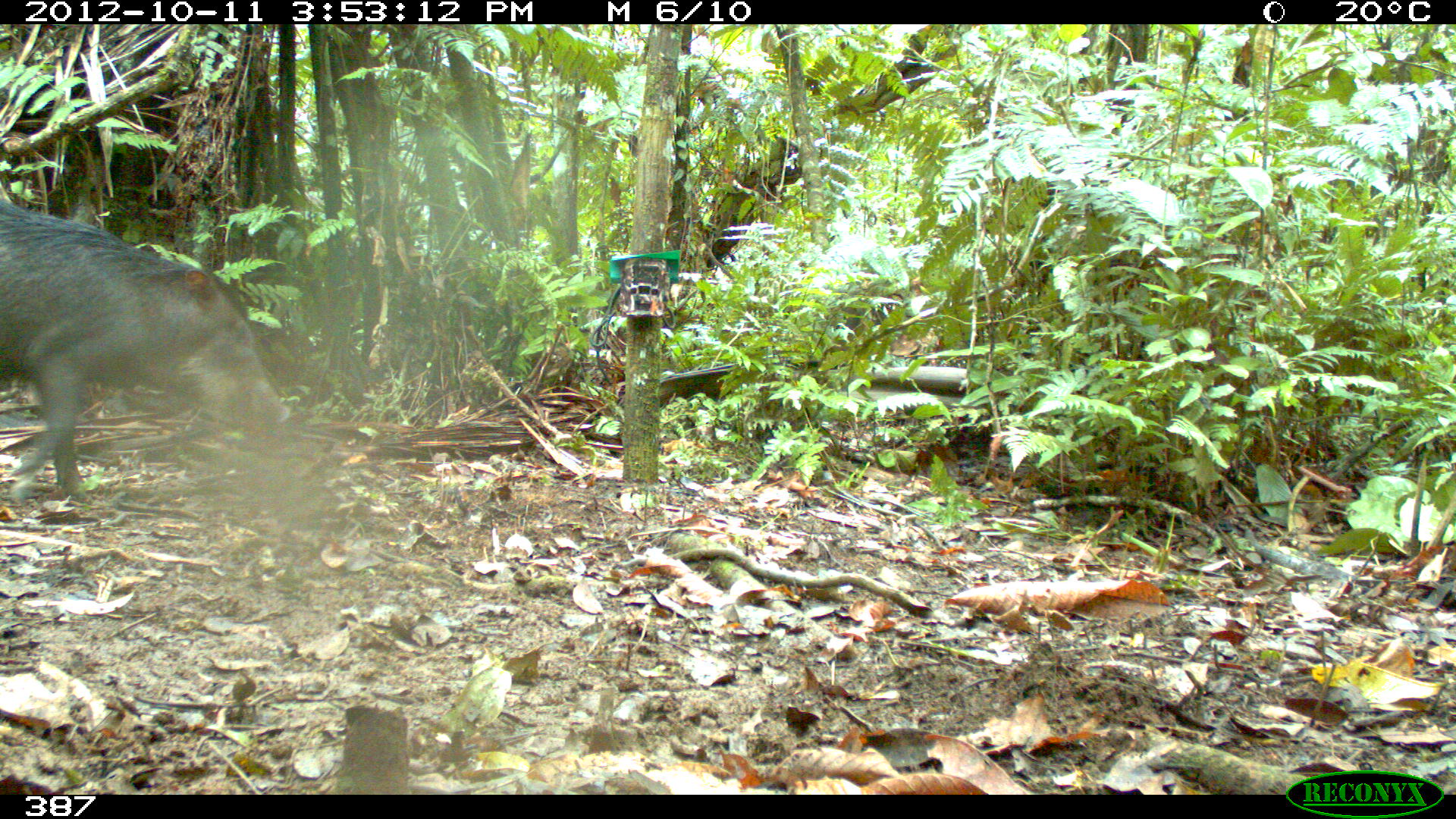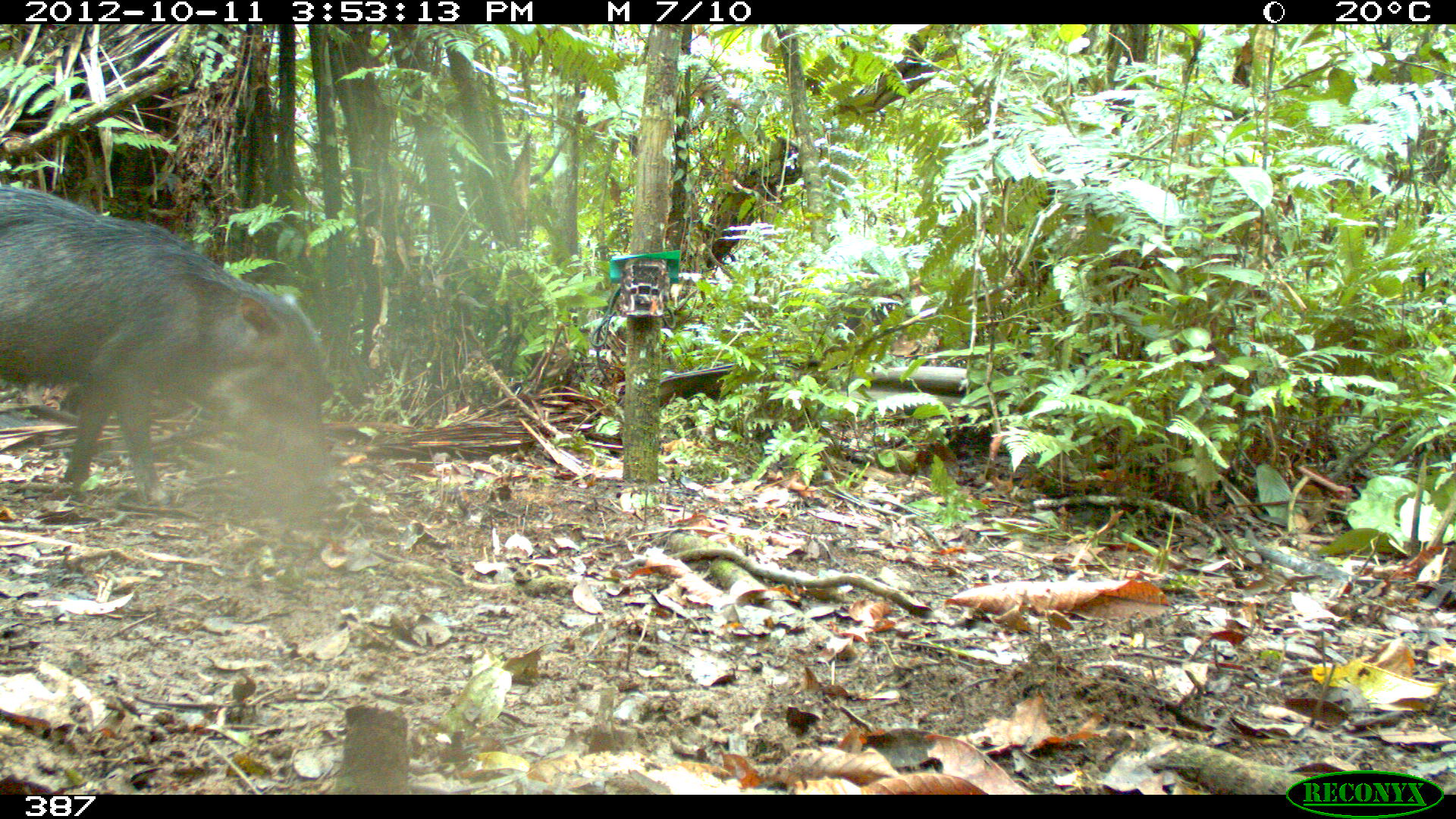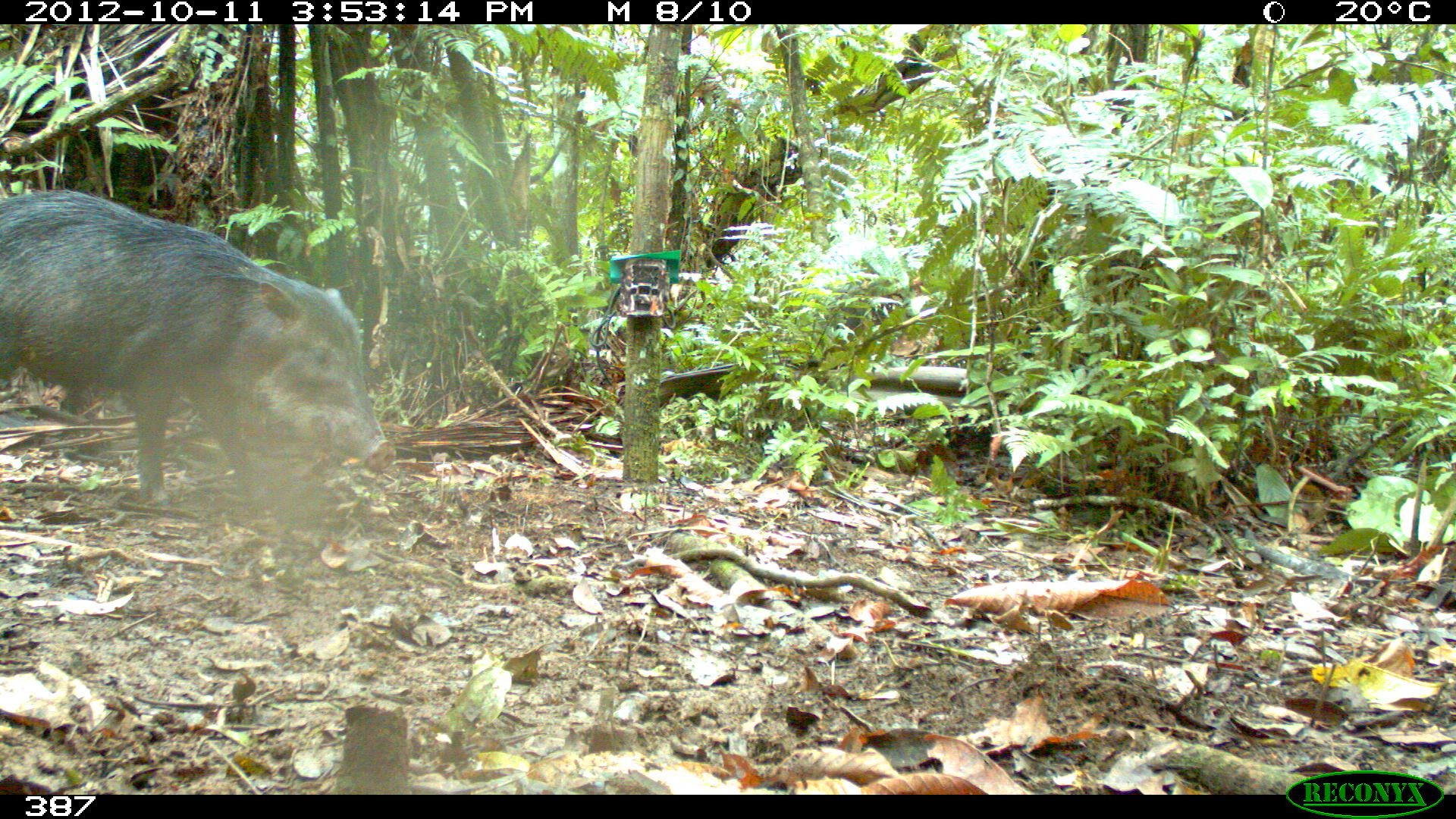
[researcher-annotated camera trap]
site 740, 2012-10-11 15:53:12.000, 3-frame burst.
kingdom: Animalia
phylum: Chordata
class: Mammalia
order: Artiodactyla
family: Tayassuidae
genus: Tayassu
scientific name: Tayassu pecari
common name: white-lipped peccary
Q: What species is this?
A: Tayassu pecari (white-lipped peccary).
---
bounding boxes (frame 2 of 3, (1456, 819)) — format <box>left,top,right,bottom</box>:
tayassu pecari: <box>0,184,340,509</box>